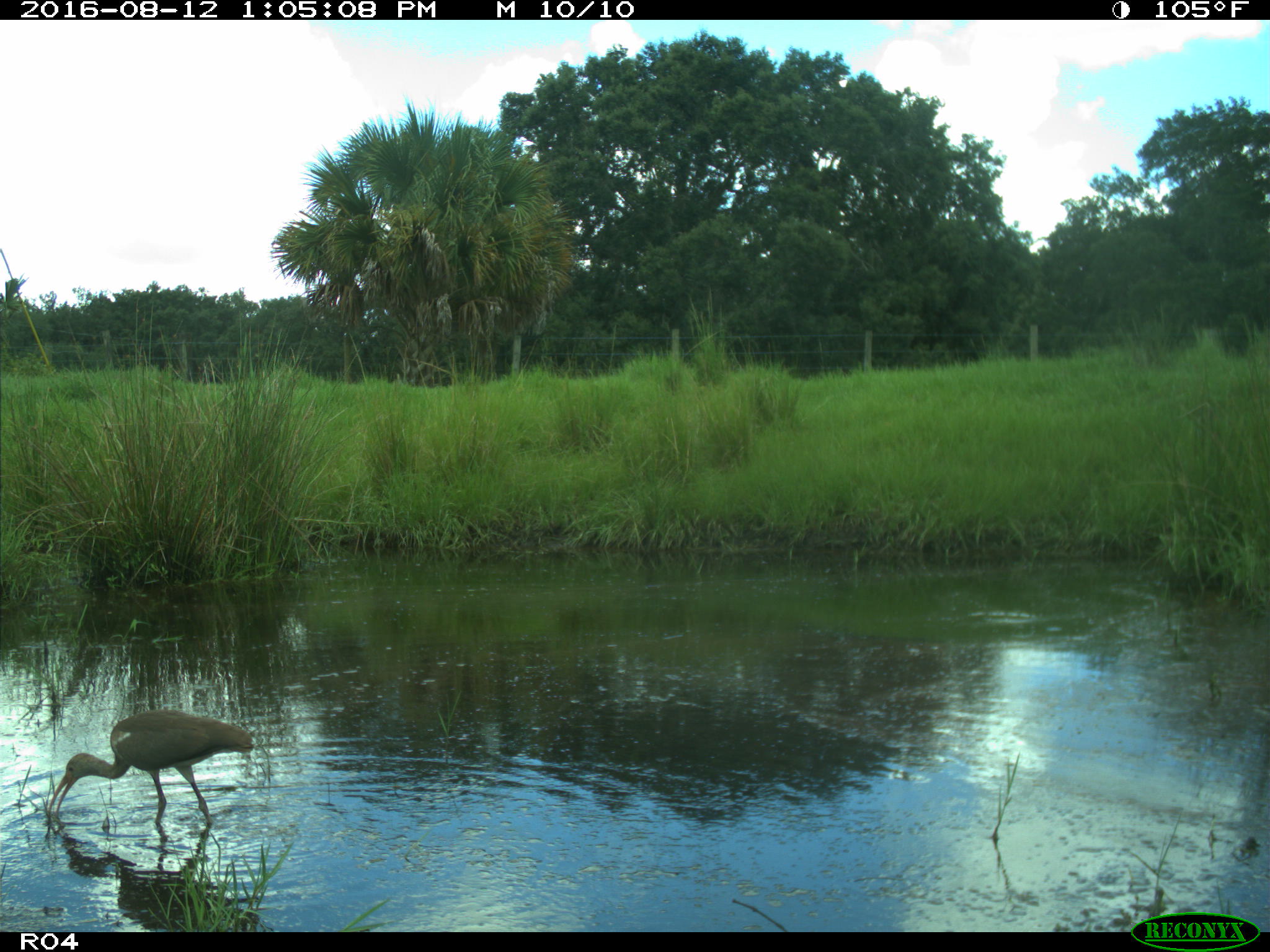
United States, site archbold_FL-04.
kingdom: Animalia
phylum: Chordata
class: Aves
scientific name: Aves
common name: birds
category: unidentified bird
Unidentified bird (birds) (Aves).